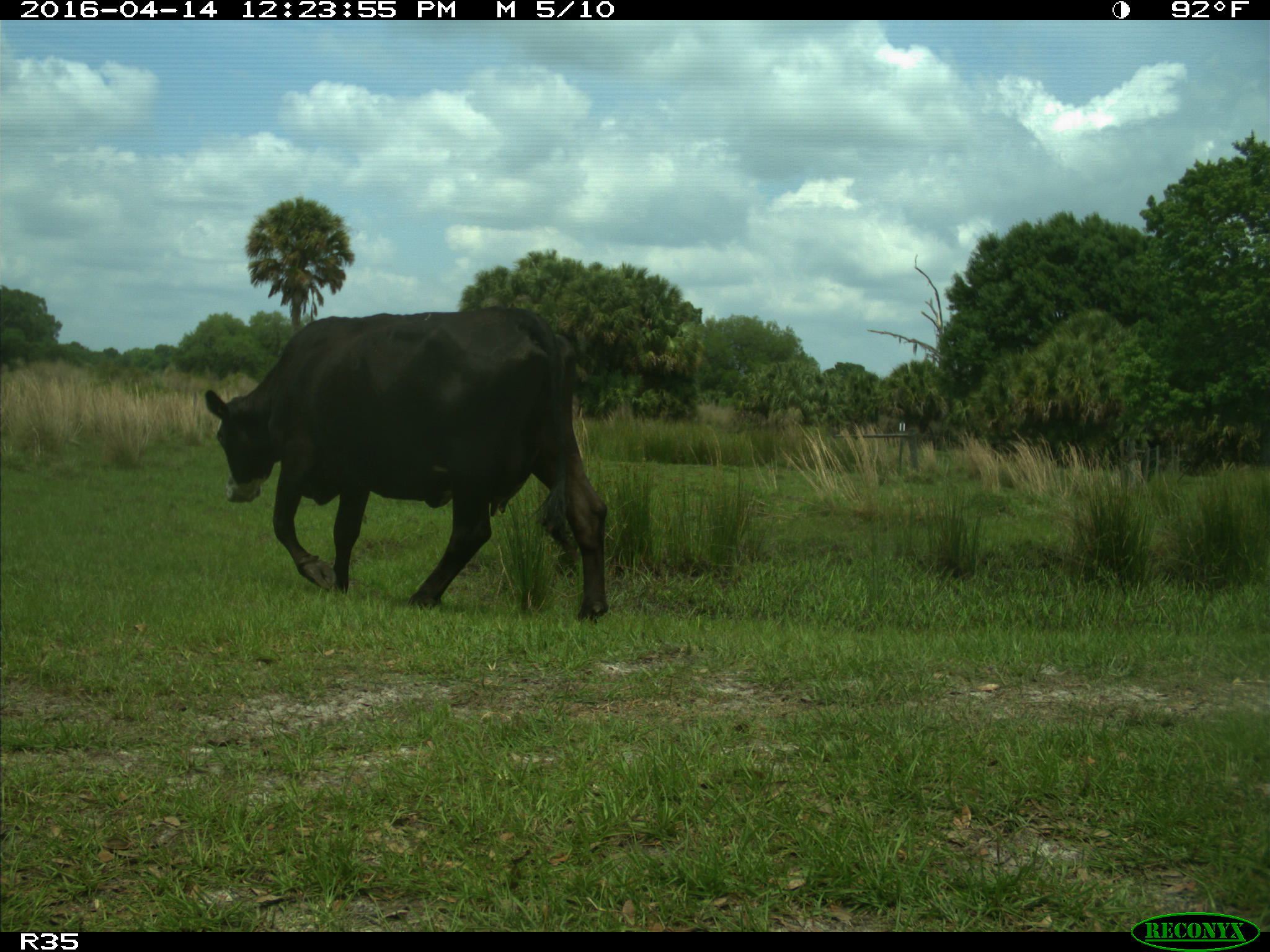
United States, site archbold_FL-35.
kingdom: Animalia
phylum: Chordata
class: Mammalia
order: Artiodactyla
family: Bovidae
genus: Bos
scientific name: Bos taurus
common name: domestic cow